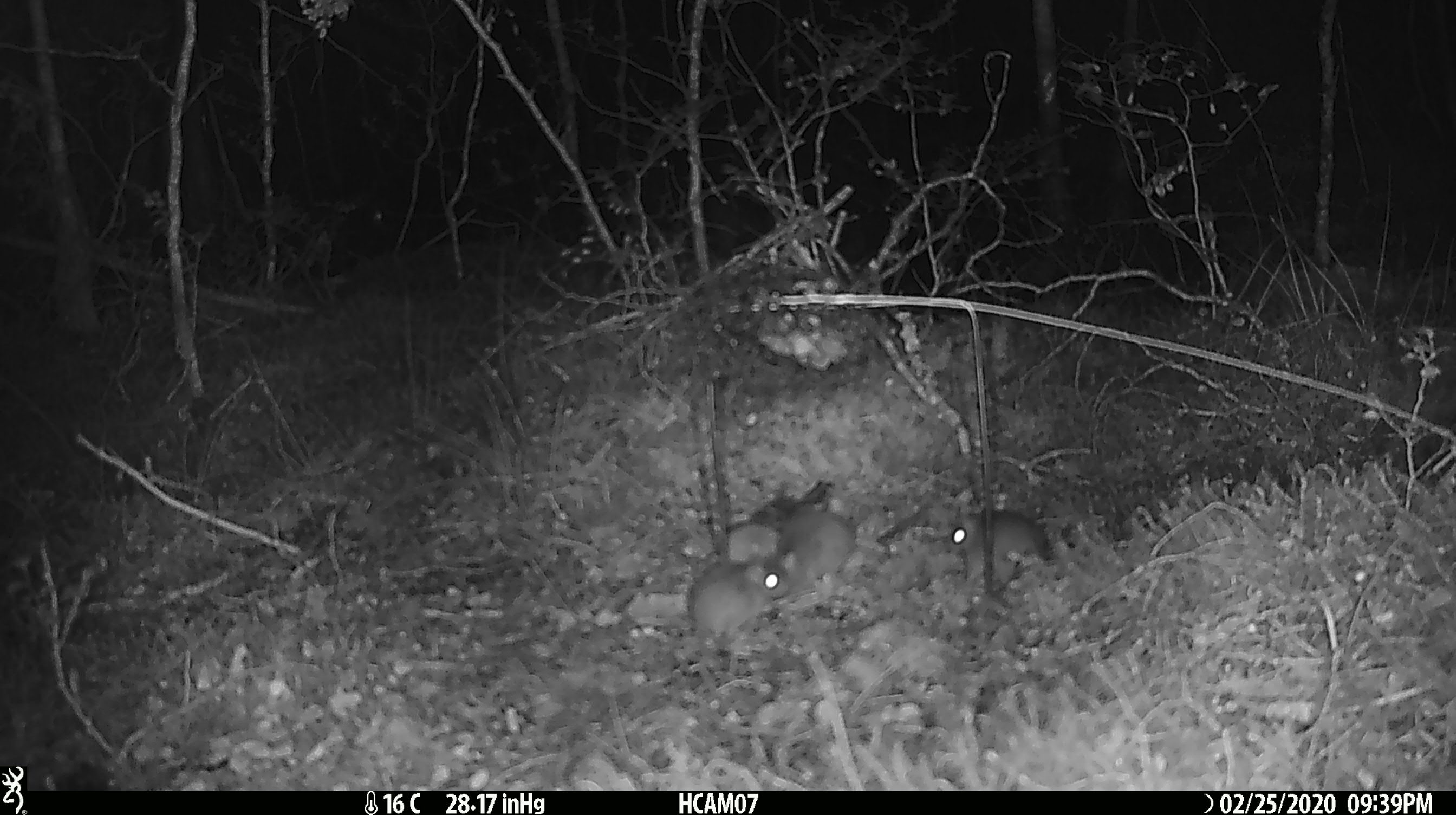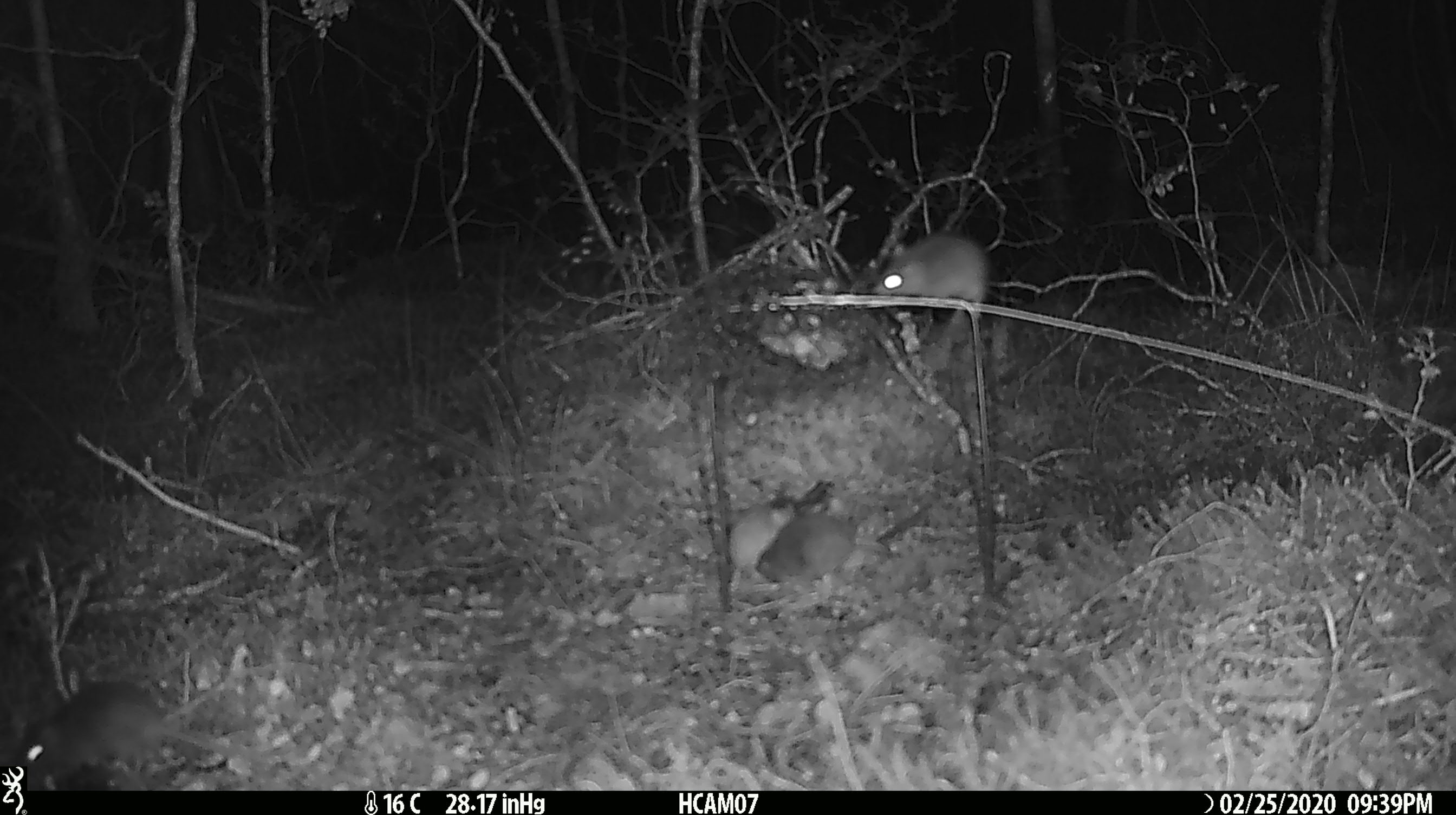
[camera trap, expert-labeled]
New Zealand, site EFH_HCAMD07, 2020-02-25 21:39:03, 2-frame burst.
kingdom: Animalia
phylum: Chordata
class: Mammalia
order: Rodentia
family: Muridae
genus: Mus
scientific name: Mus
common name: mouse